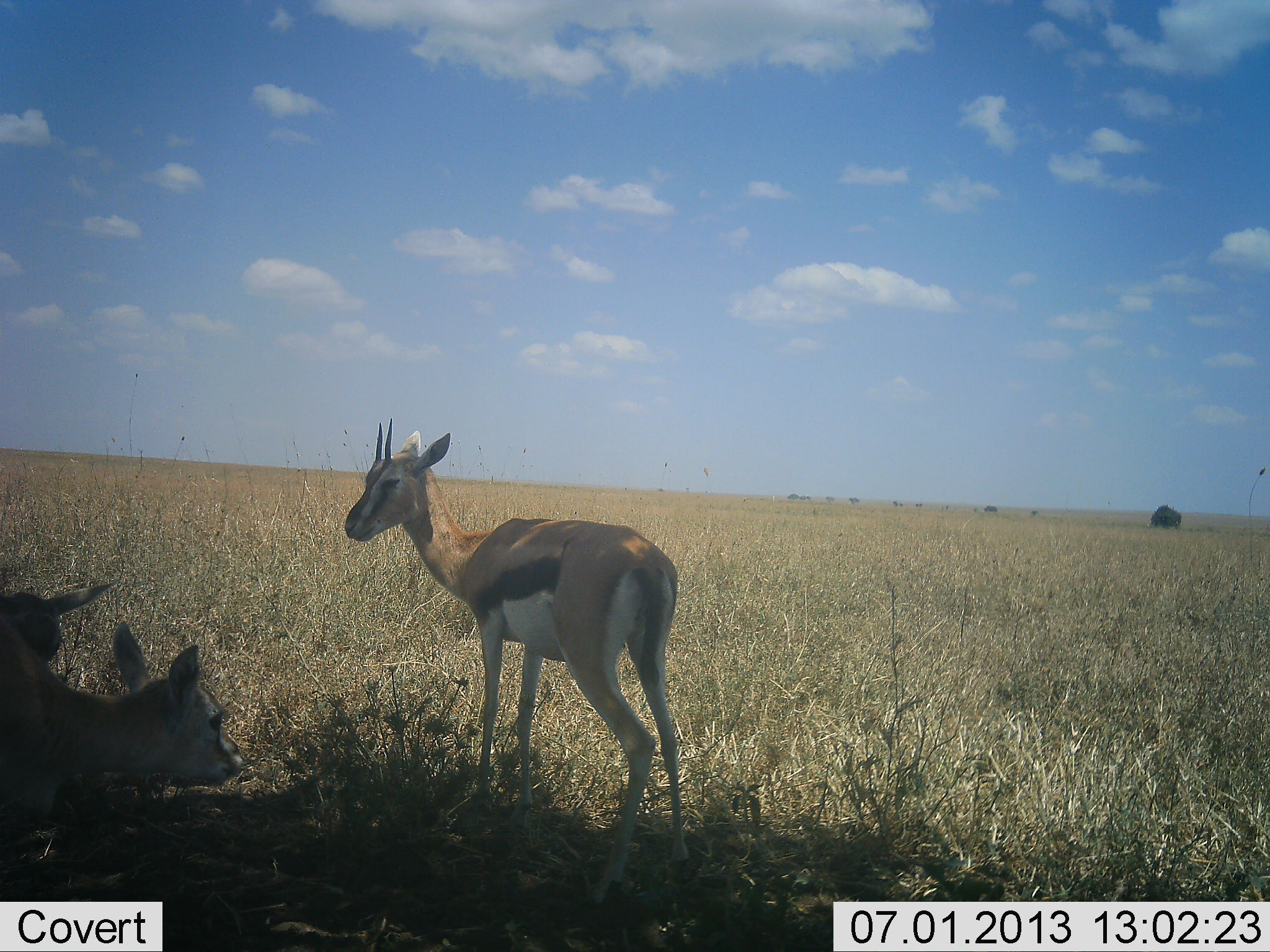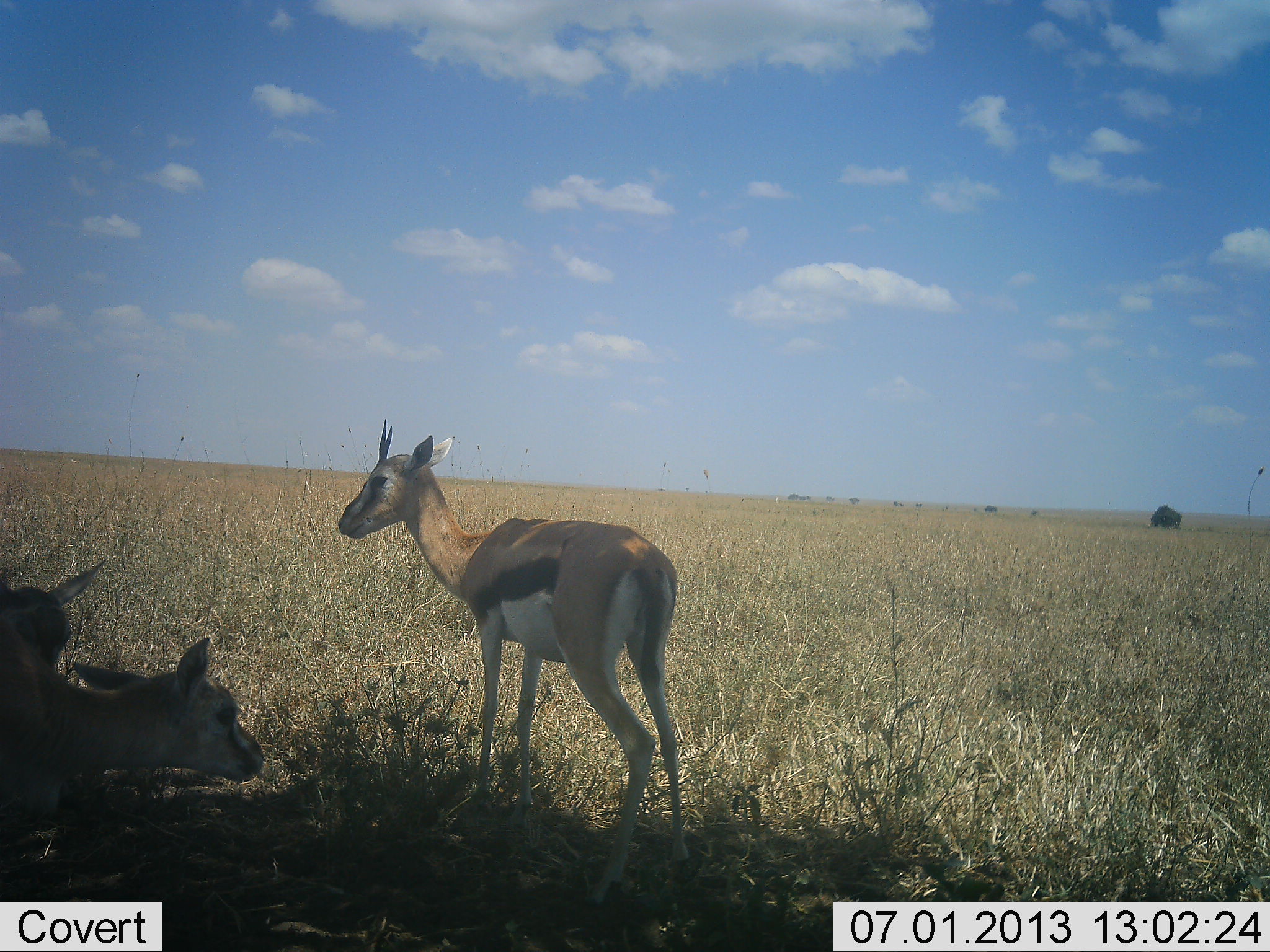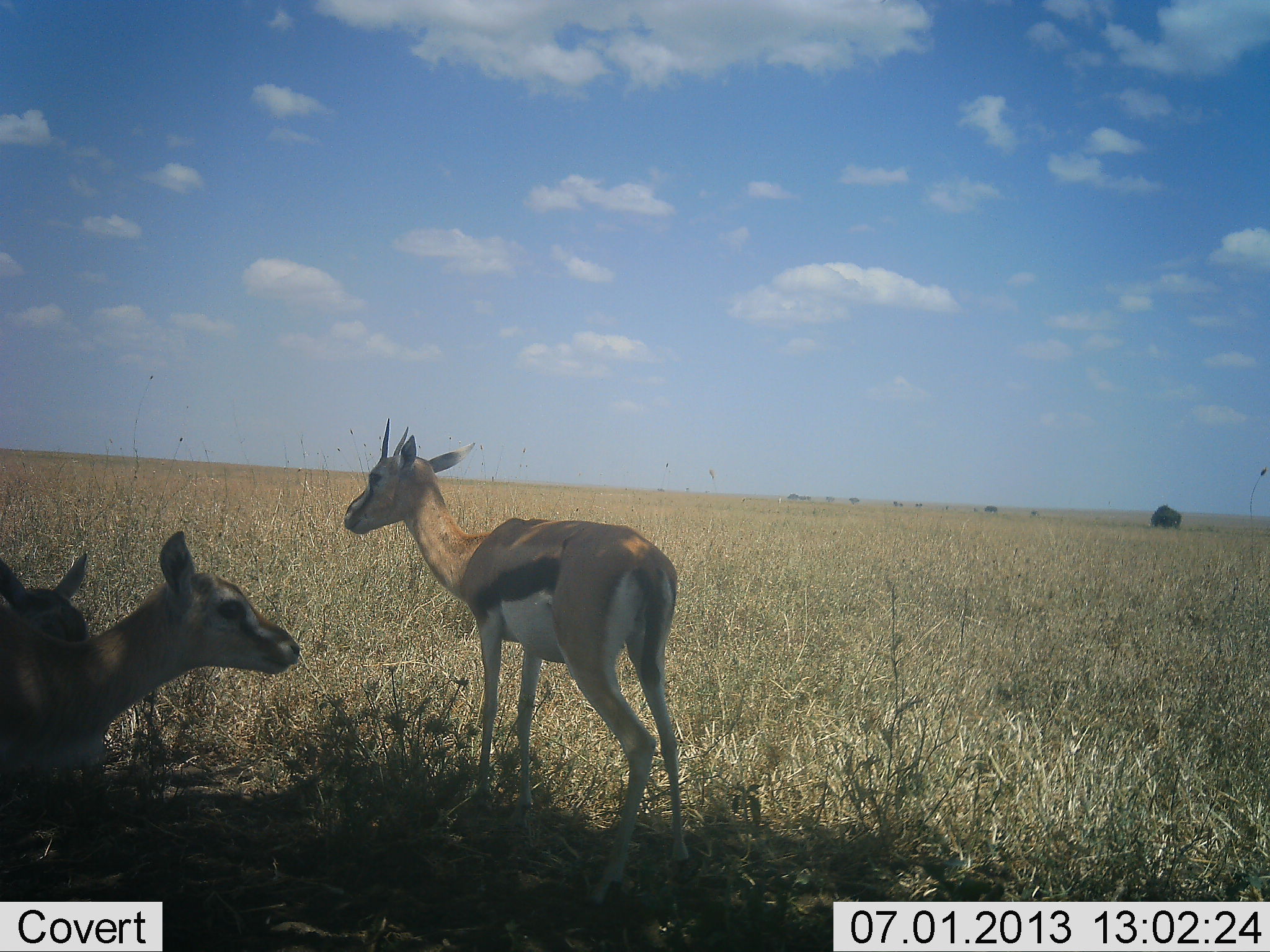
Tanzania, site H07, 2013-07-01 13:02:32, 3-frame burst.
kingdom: Animalia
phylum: Chordata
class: Mammalia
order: Artiodactyla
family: Bovidae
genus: Eudorcas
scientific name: Eudorcas thomsonii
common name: thomson's gazelle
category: gazellethomsons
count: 3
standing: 80%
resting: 75%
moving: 0%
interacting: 15%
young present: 5%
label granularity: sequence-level